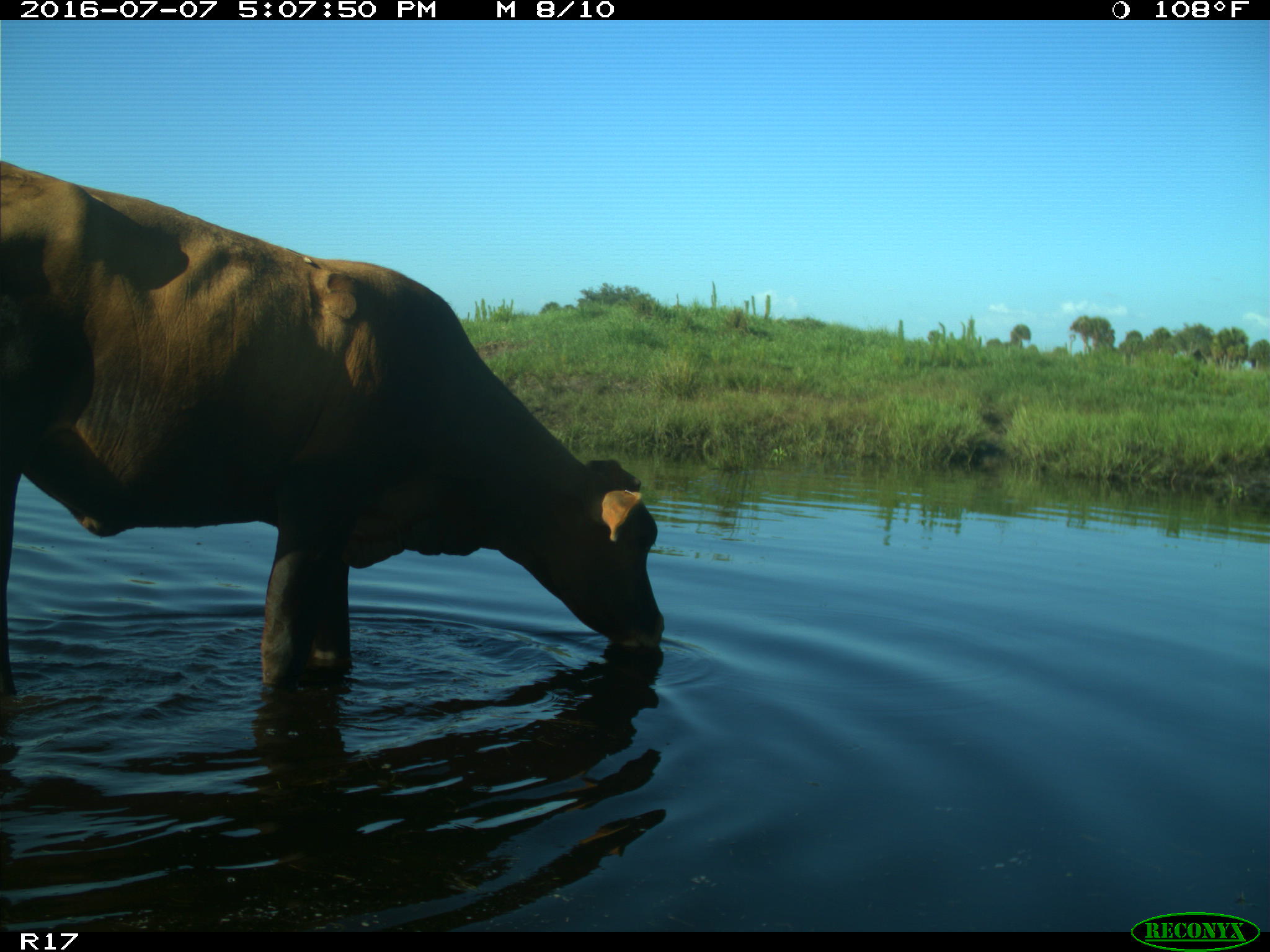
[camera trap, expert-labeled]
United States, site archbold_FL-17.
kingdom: Animalia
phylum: Chordata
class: Mammalia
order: Artiodactyla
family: Bovidae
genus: Bos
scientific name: Bos taurus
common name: domestic cow